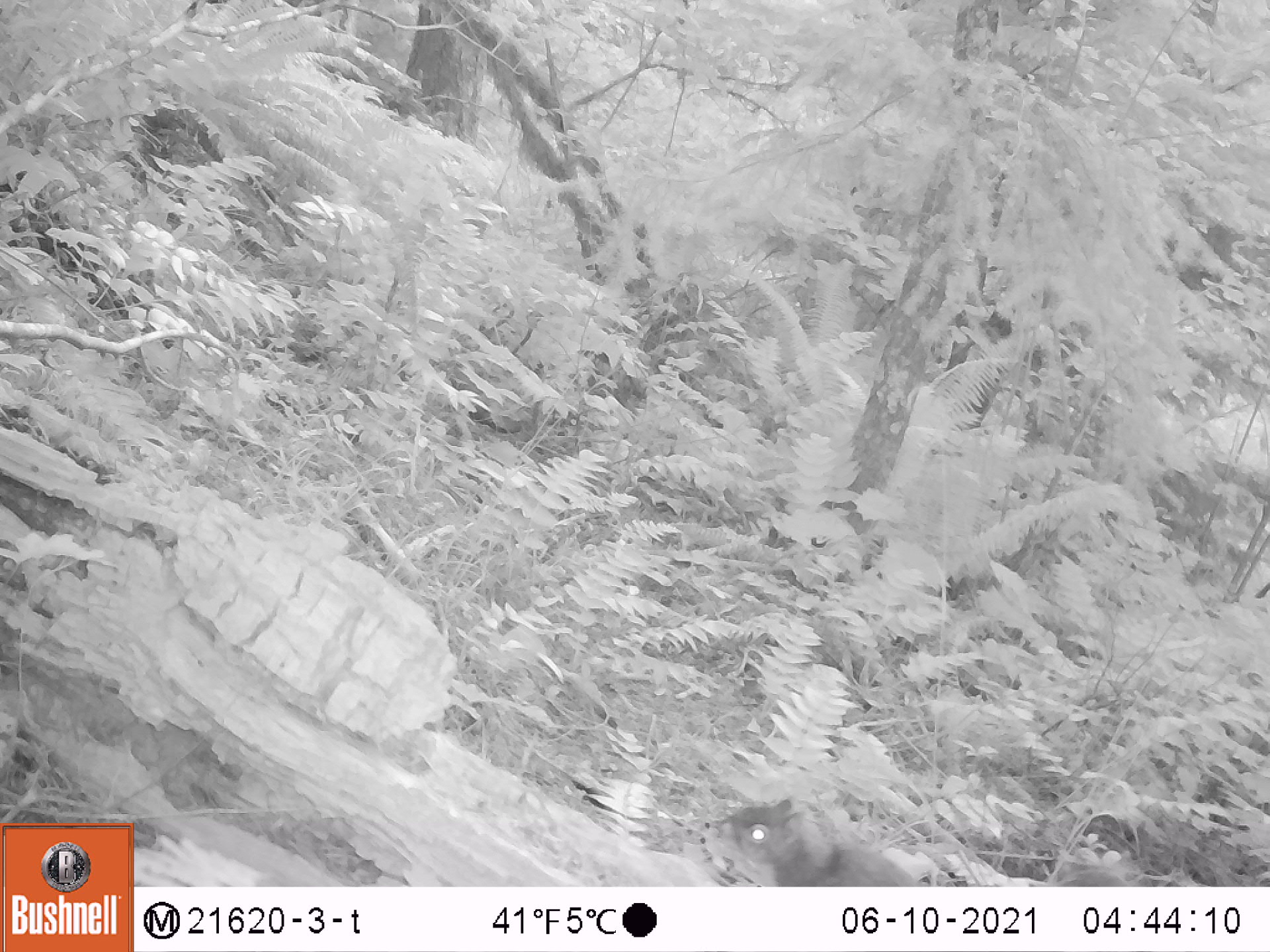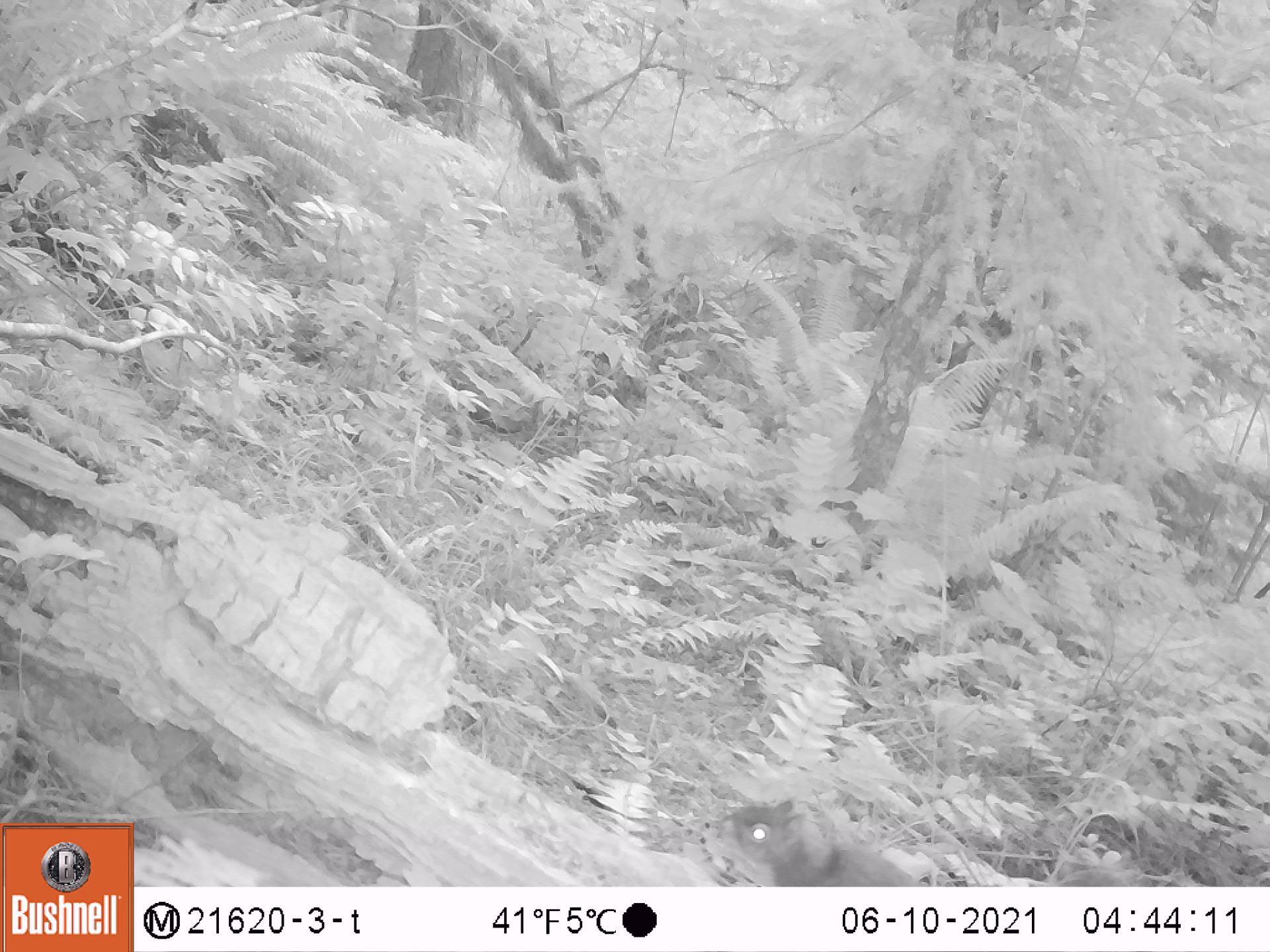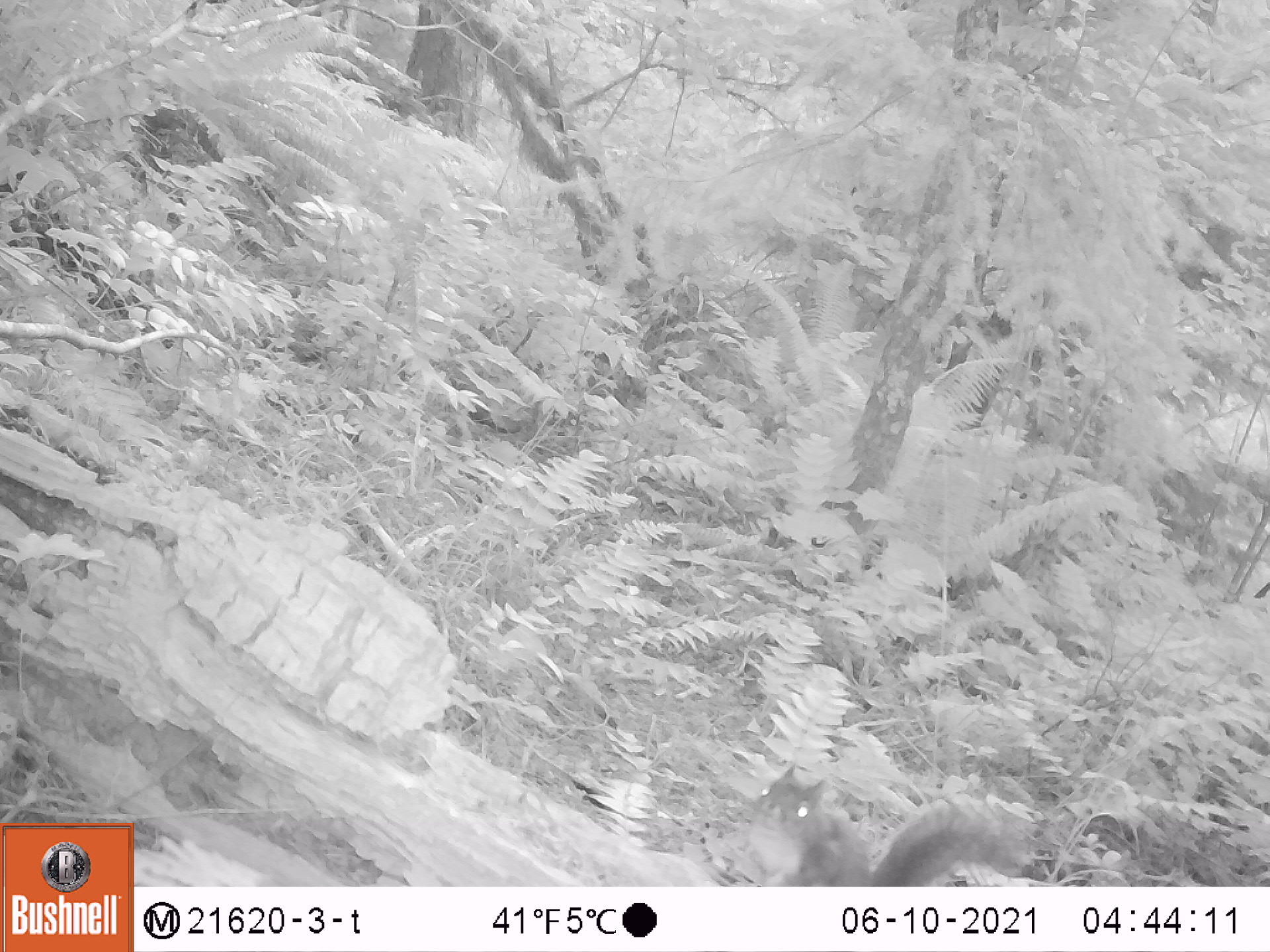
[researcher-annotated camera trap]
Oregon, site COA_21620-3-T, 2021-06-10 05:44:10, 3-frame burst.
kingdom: Animalia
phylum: Chordata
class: Mammalia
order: Rodentia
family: Sciuridae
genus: Tamiasciurus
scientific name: Tamiasciurus douglasii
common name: douglas squirrel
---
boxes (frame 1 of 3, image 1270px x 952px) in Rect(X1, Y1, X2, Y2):
douglas squirrel: Rect(701, 783, 951, 883)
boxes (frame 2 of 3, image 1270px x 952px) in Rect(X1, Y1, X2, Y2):
douglas squirrel: Rect(695, 778, 942, 885)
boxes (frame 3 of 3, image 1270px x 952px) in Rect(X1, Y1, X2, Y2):
douglas squirrel: Rect(715, 760, 1046, 885)